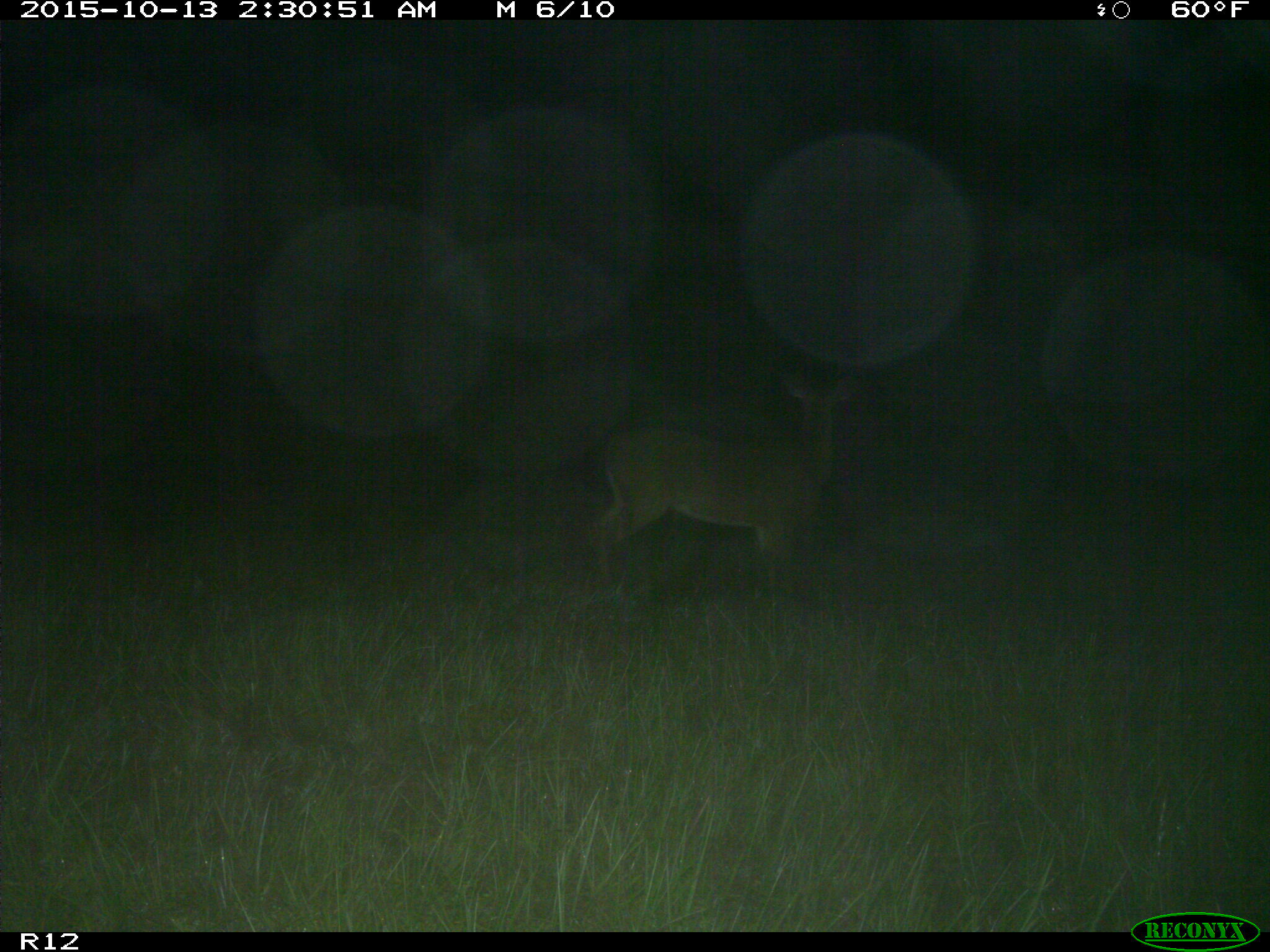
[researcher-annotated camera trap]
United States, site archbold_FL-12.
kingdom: Animalia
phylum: Chordata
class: Mammalia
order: Artiodactyla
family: Cervidae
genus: Odocoileus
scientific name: Odocoileus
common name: deer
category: unidentified deer